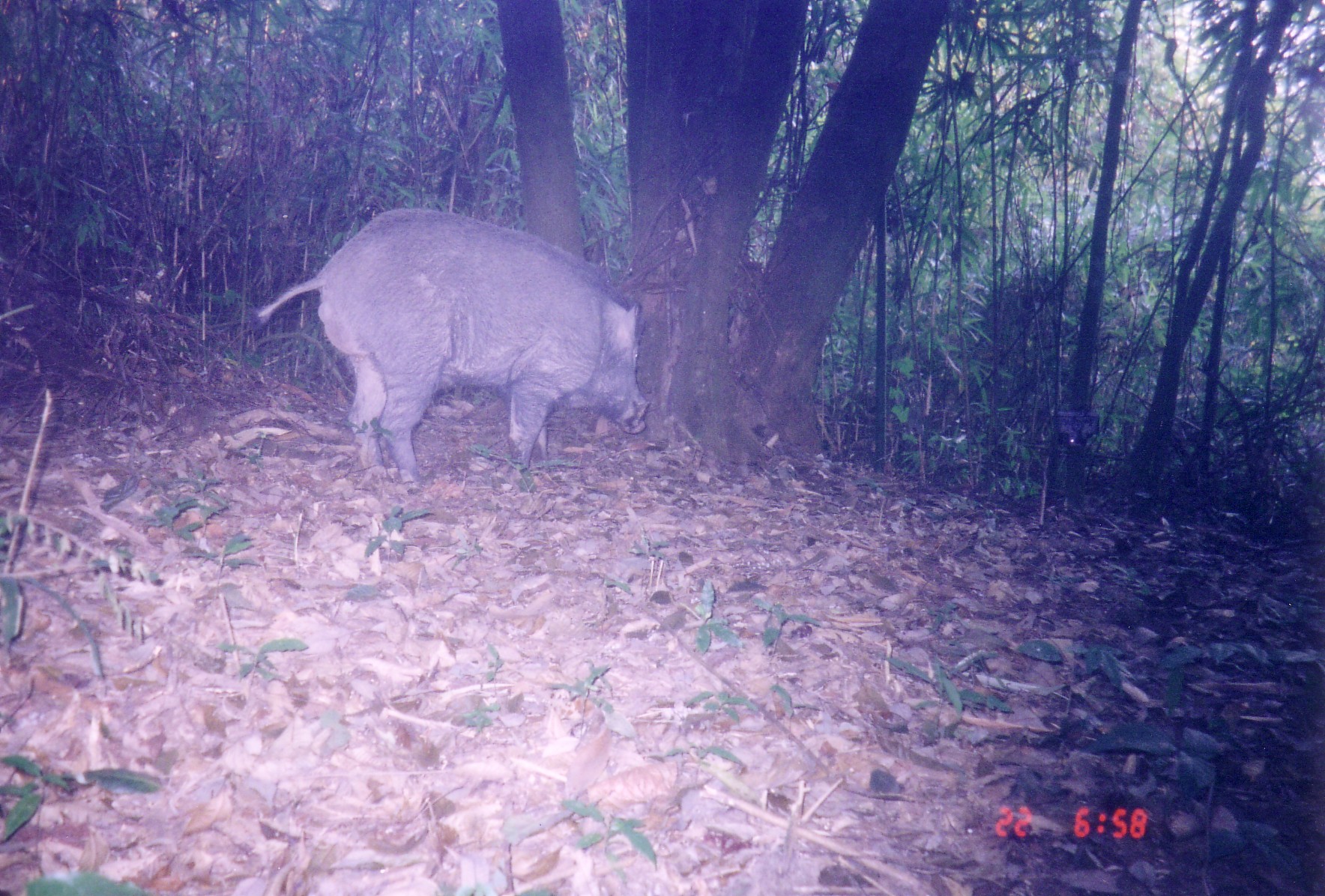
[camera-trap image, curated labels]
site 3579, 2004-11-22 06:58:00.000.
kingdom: Animalia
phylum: Chordata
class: Mammalia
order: Artiodactyla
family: Suidae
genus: Sus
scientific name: Sus scrofa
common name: wild boar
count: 1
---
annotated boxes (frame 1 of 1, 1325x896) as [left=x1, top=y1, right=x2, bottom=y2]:
sus scrofa: [left=255, top=208, right=650, bottom=474]